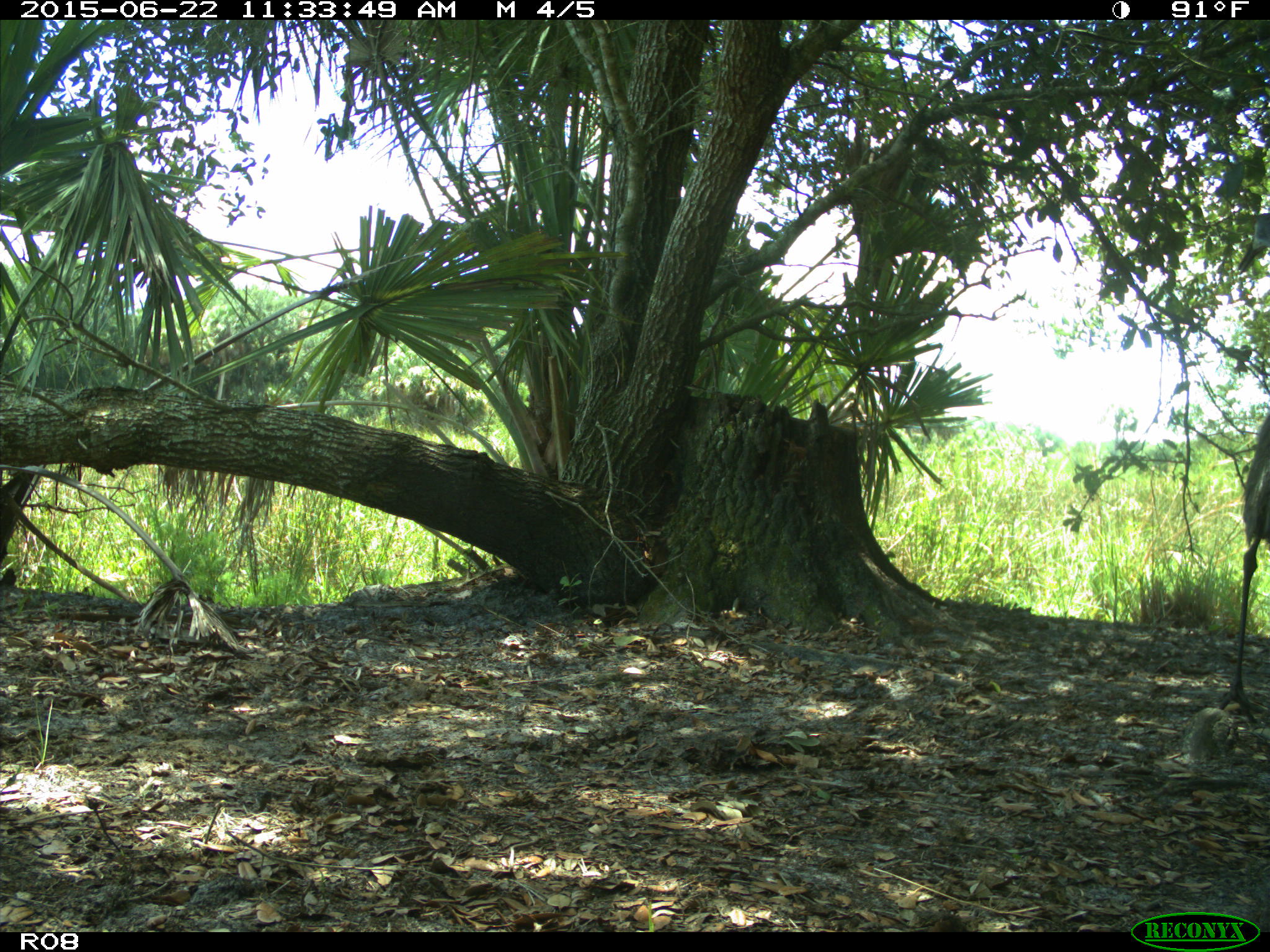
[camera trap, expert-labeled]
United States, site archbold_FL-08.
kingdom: Animalia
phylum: Chordata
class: Aves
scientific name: Aves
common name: birds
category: unidentified bird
Unidentified bird (birds) (Aves).